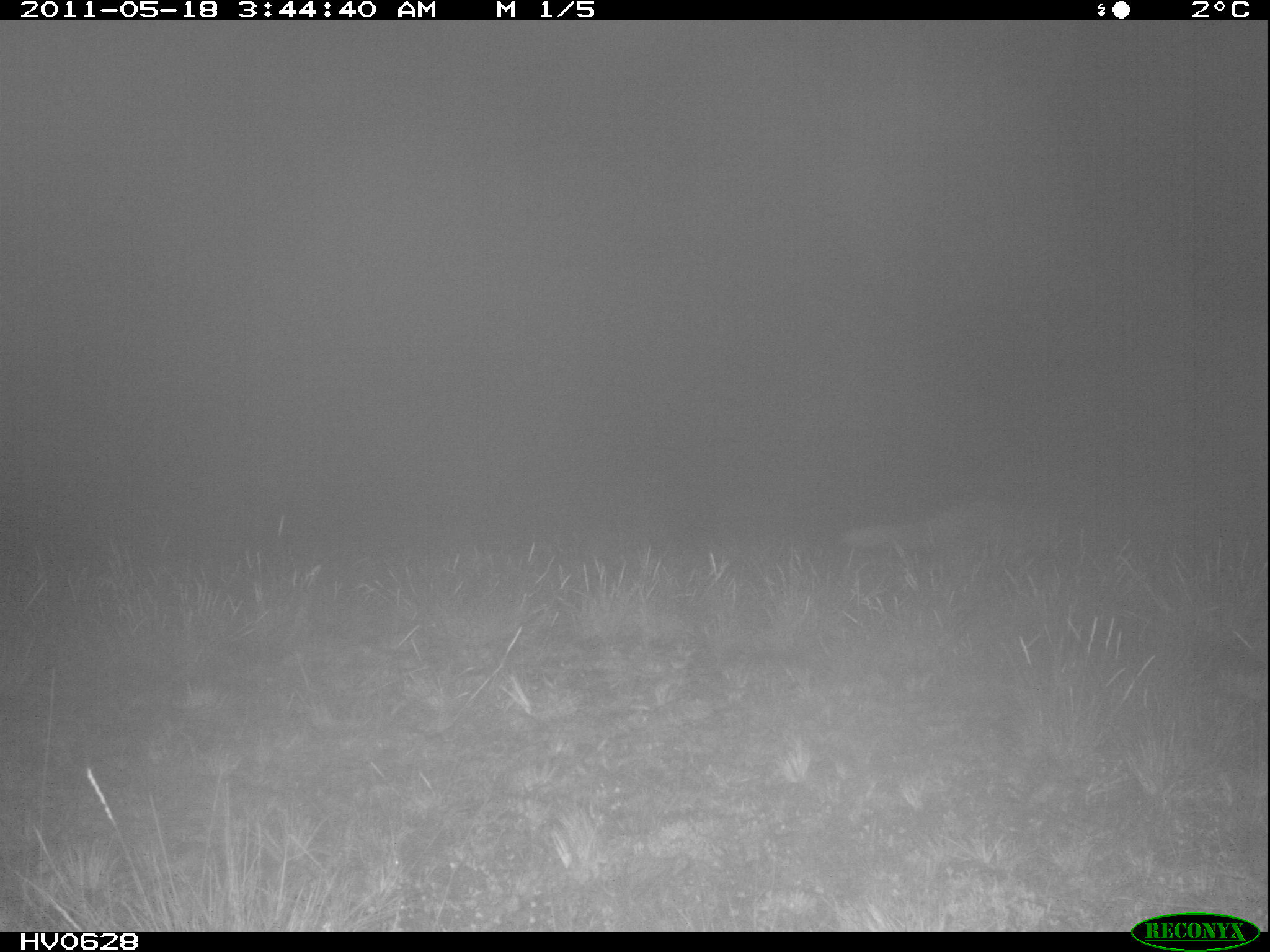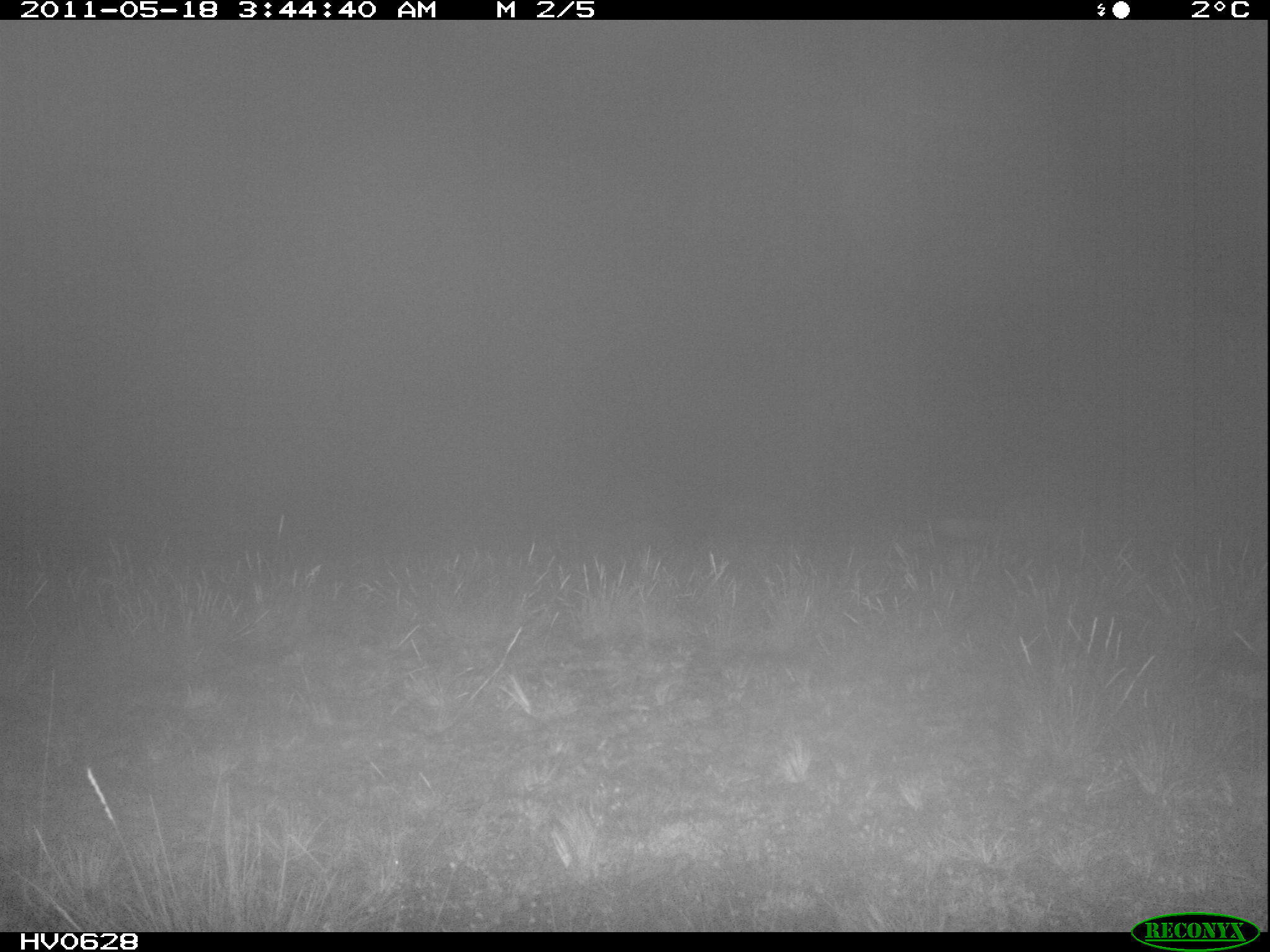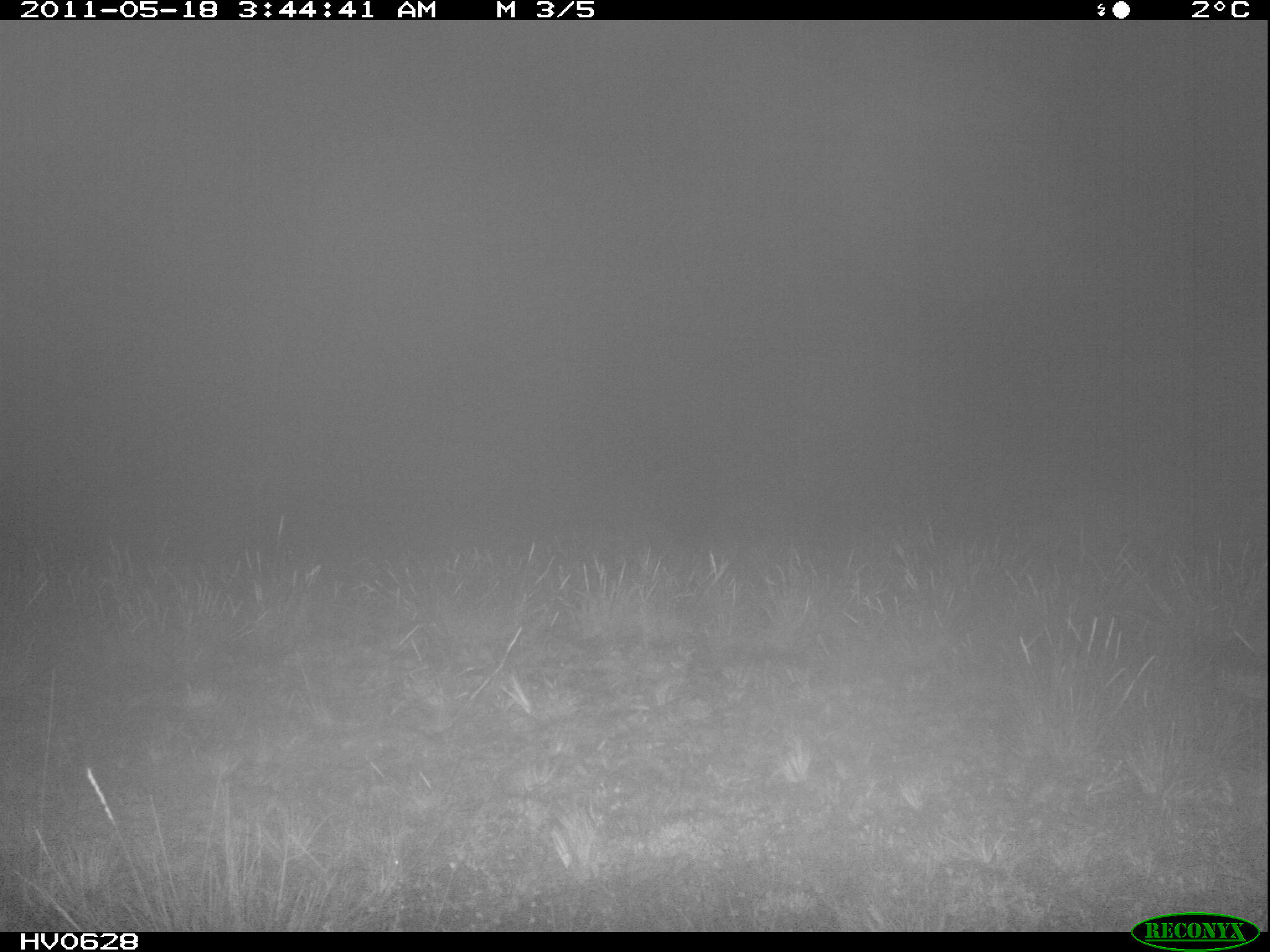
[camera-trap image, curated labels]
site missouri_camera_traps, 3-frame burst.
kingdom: Animalia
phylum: Chordata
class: Mammalia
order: Carnivora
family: Canidae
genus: Vulpes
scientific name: Vulpes vulpes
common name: red fox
Red fox (Vulpes vulpes). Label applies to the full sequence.